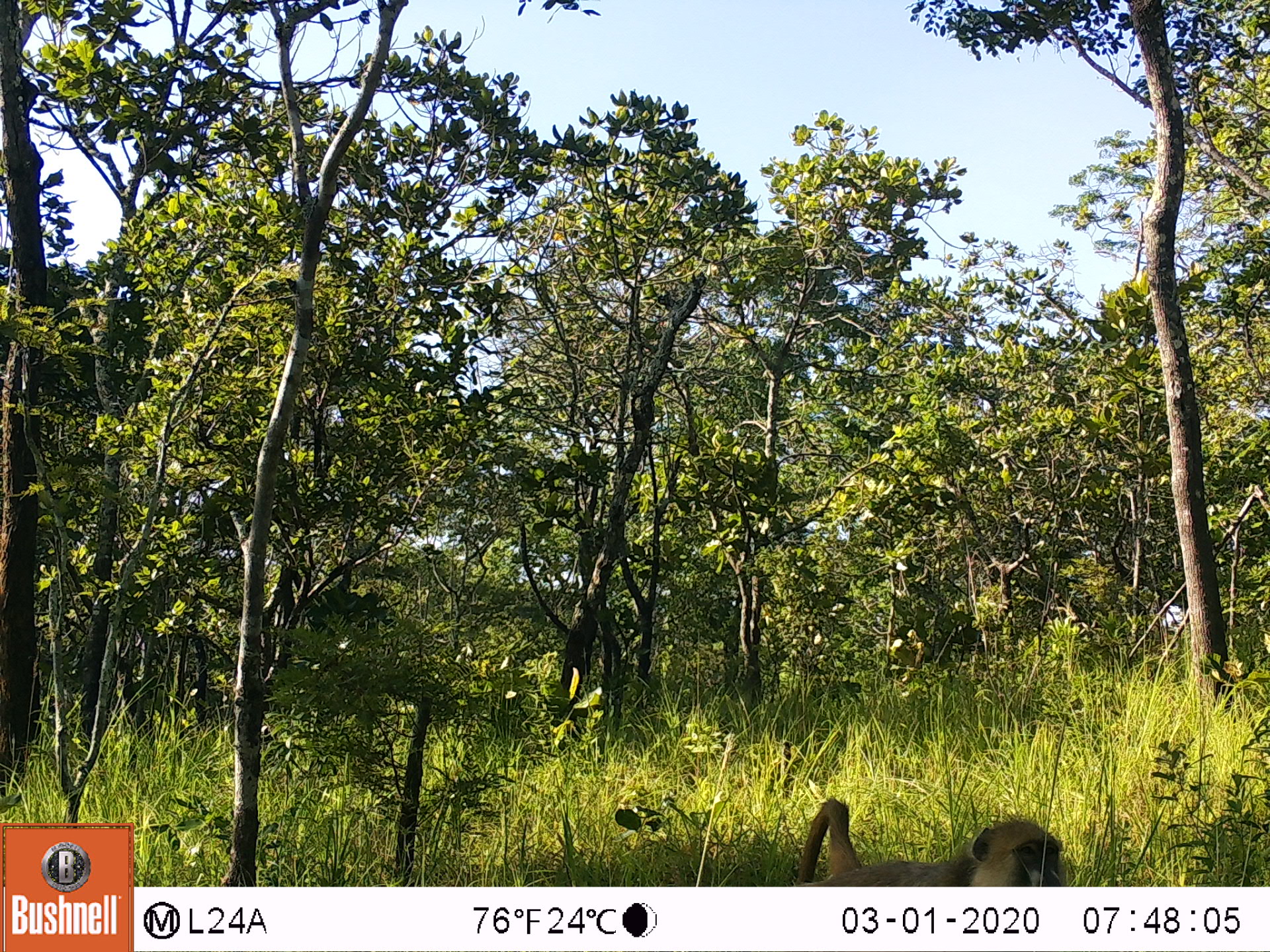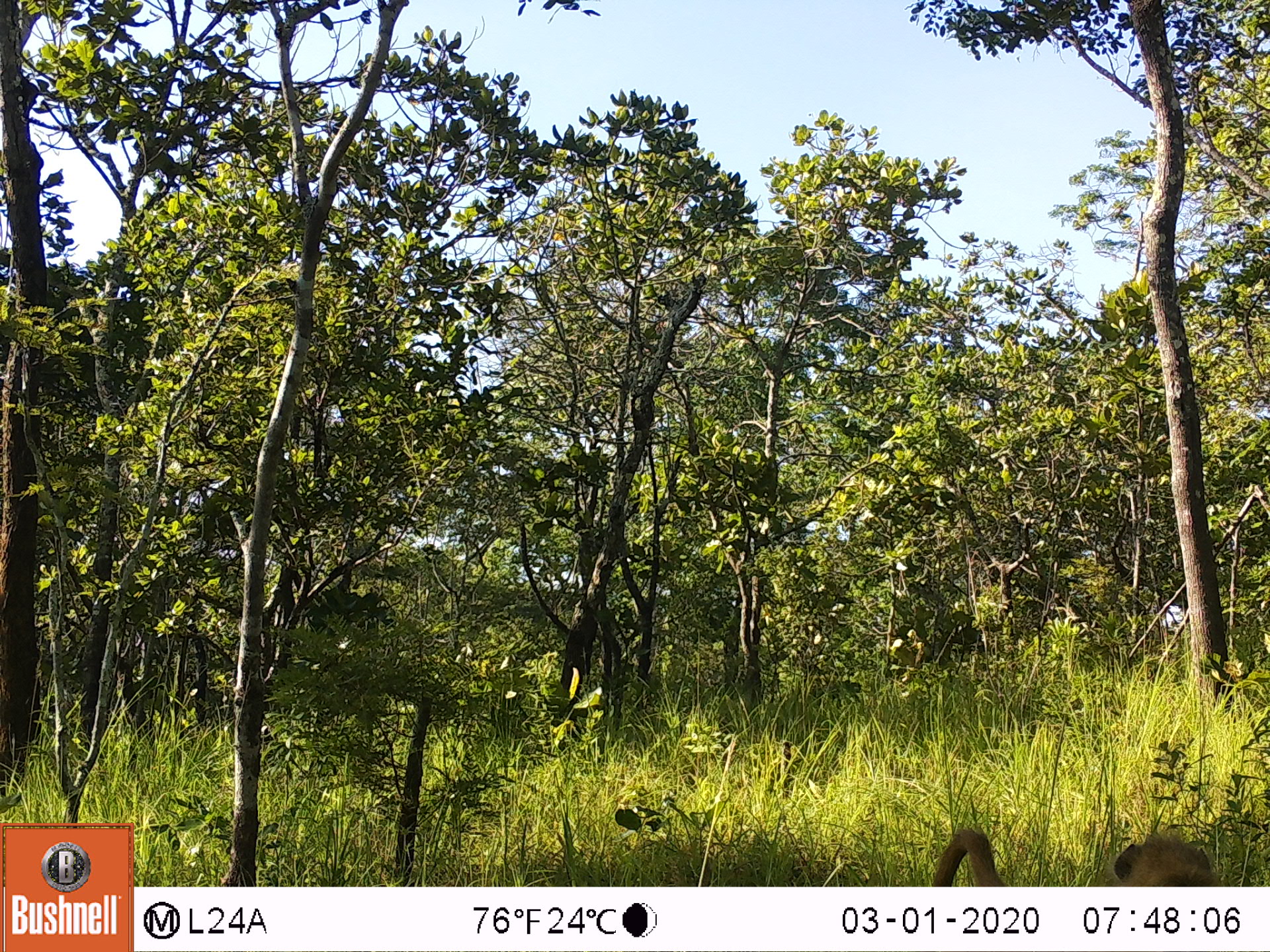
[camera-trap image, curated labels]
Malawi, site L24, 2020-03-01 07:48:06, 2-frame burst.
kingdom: Animalia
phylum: Chordata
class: Mammalia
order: Primates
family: Cercopithecidae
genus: Papio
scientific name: Papio cynocephalus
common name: yellow baboon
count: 1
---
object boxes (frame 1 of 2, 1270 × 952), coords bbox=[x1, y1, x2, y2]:
yellow baboon: bbox=[782, 799, 1066, 882]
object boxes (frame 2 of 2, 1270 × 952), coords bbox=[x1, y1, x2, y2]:
yellow baboon: bbox=[930, 819, 1220, 883]